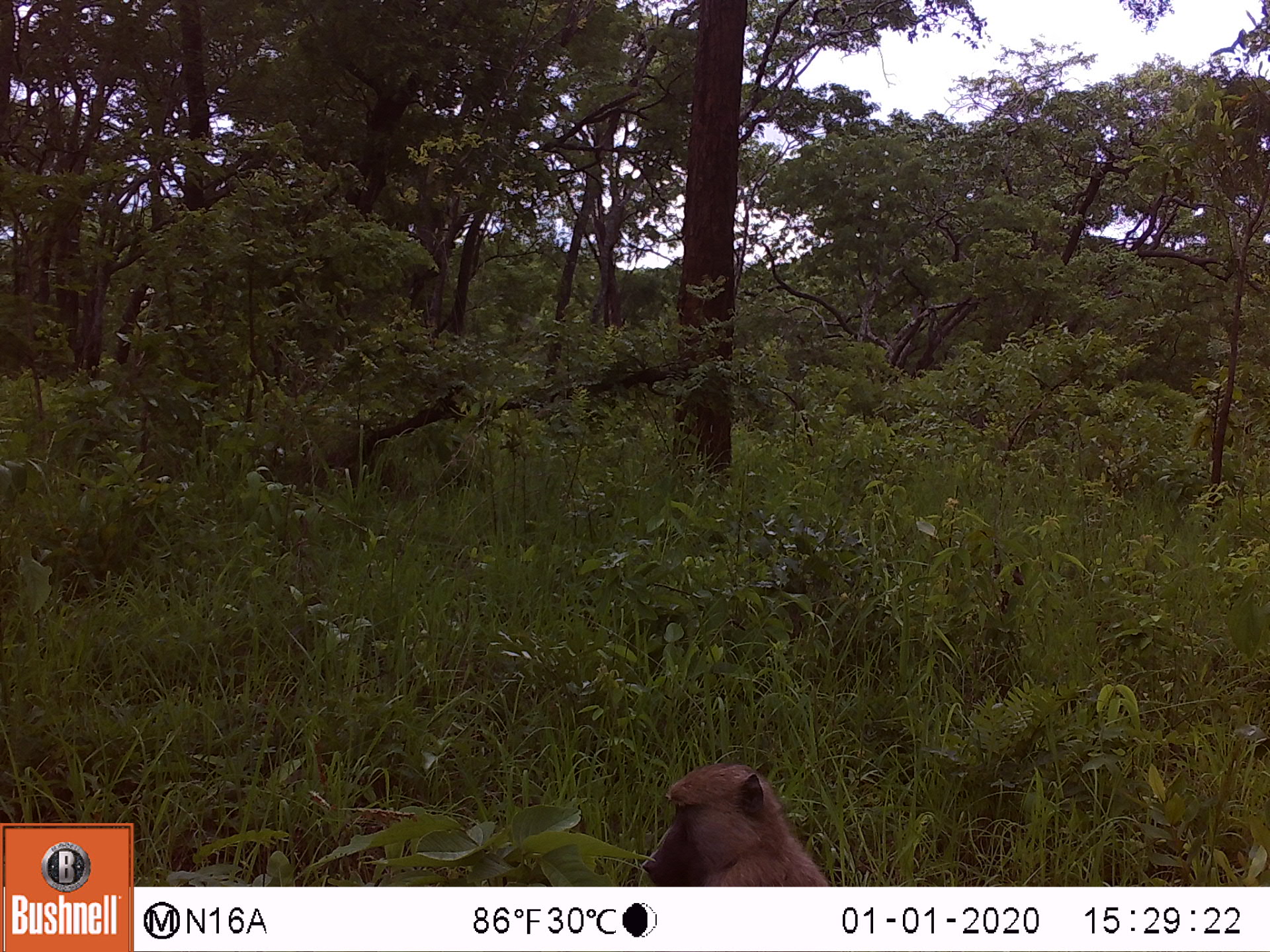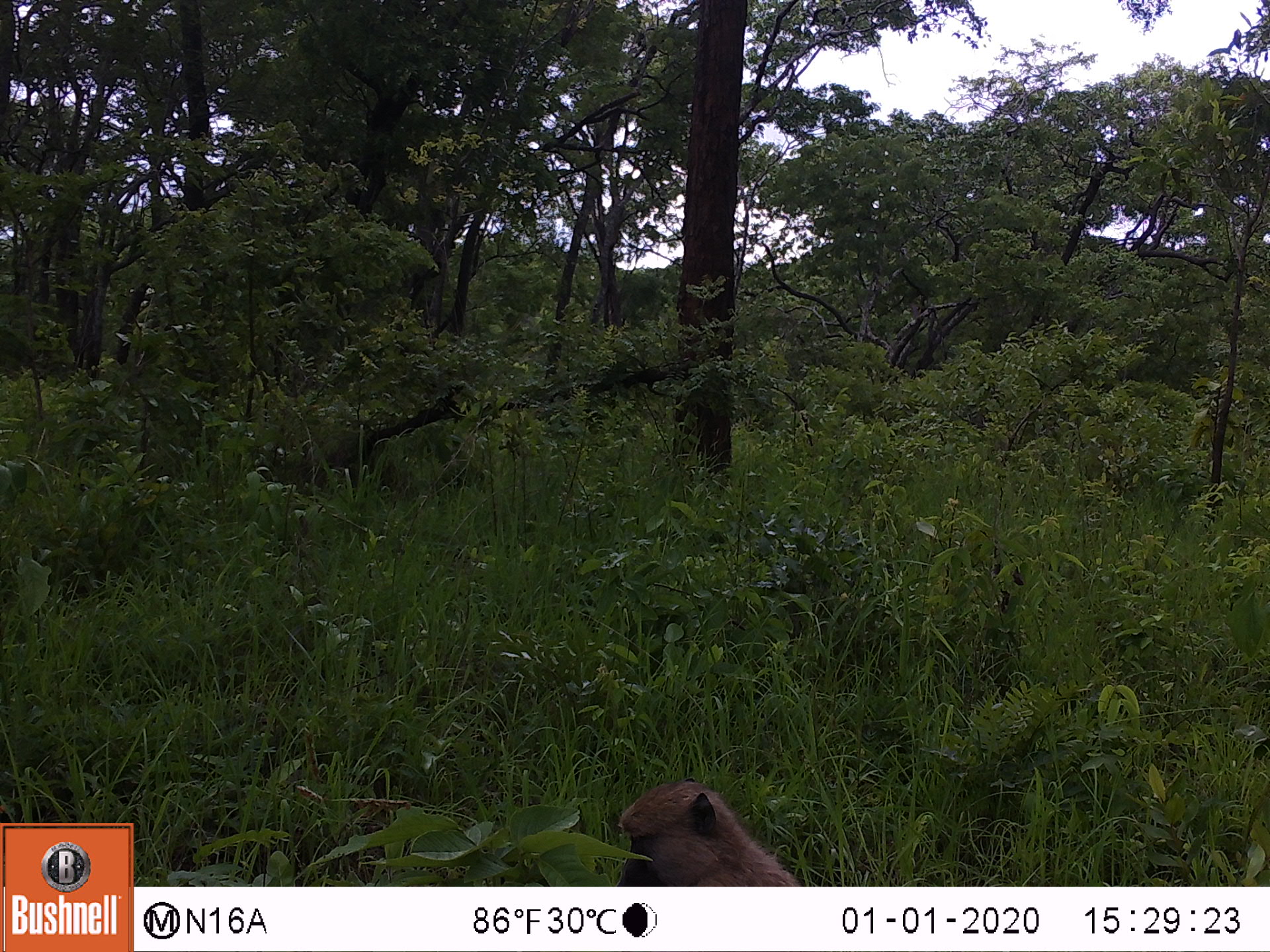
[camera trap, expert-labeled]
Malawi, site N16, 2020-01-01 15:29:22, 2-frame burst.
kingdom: Animalia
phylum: Chordata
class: Mammalia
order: Primates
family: Cercopithecidae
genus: Papio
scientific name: Papio cynocephalus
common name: yellow baboon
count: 1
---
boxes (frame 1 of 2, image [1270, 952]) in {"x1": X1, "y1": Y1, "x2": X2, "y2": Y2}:
yellow baboon: {"x1": 639, "y1": 761, "x2": 827, "y2": 881}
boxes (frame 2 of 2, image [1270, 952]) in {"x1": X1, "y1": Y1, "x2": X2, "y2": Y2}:
yellow baboon: {"x1": 612, "y1": 776, "x2": 796, "y2": 881}